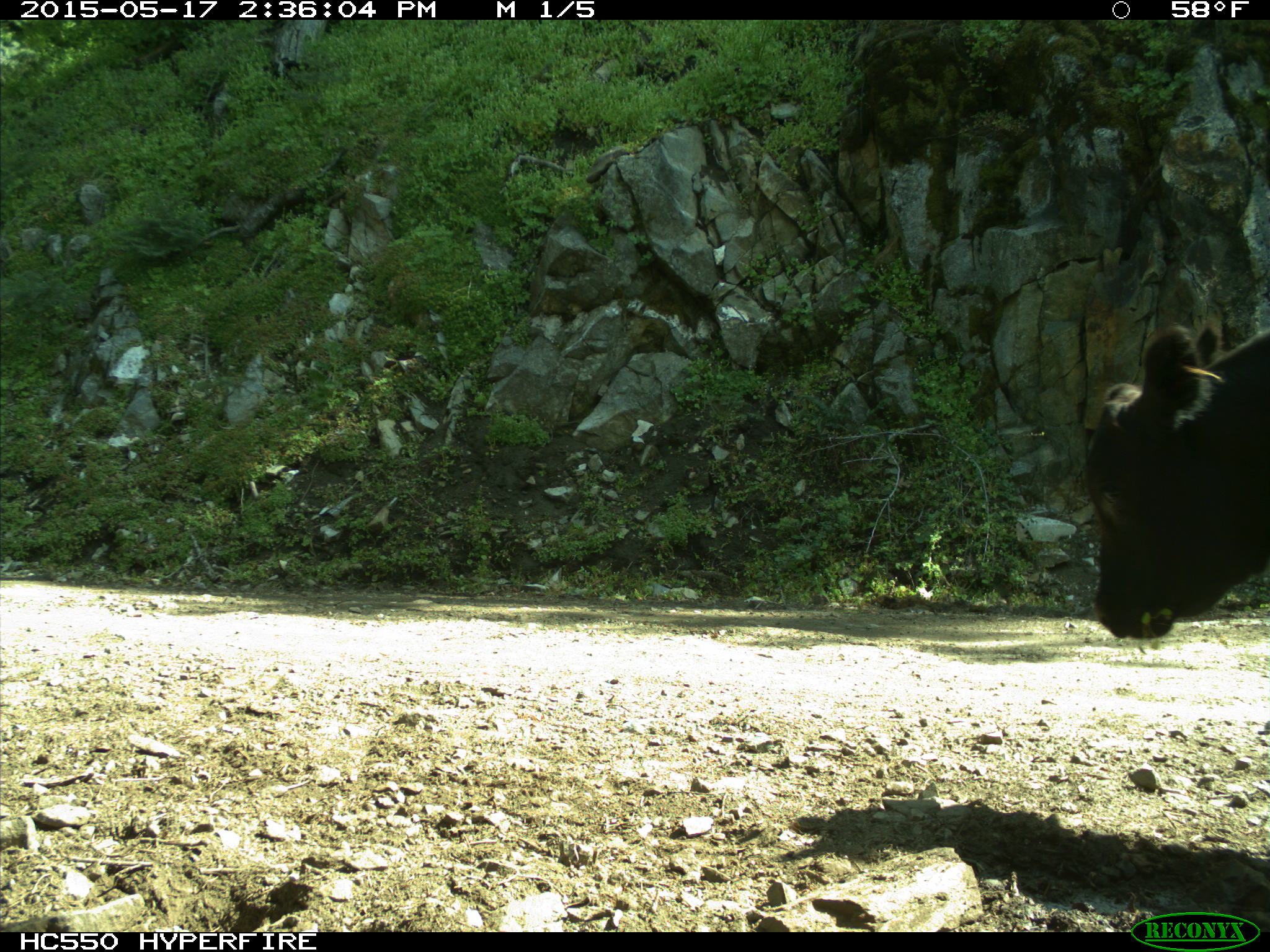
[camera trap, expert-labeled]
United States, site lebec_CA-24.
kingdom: Animalia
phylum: Chordata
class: Mammalia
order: Artiodactyla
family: Bovidae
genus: Bos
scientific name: Bos taurus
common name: domestic cow